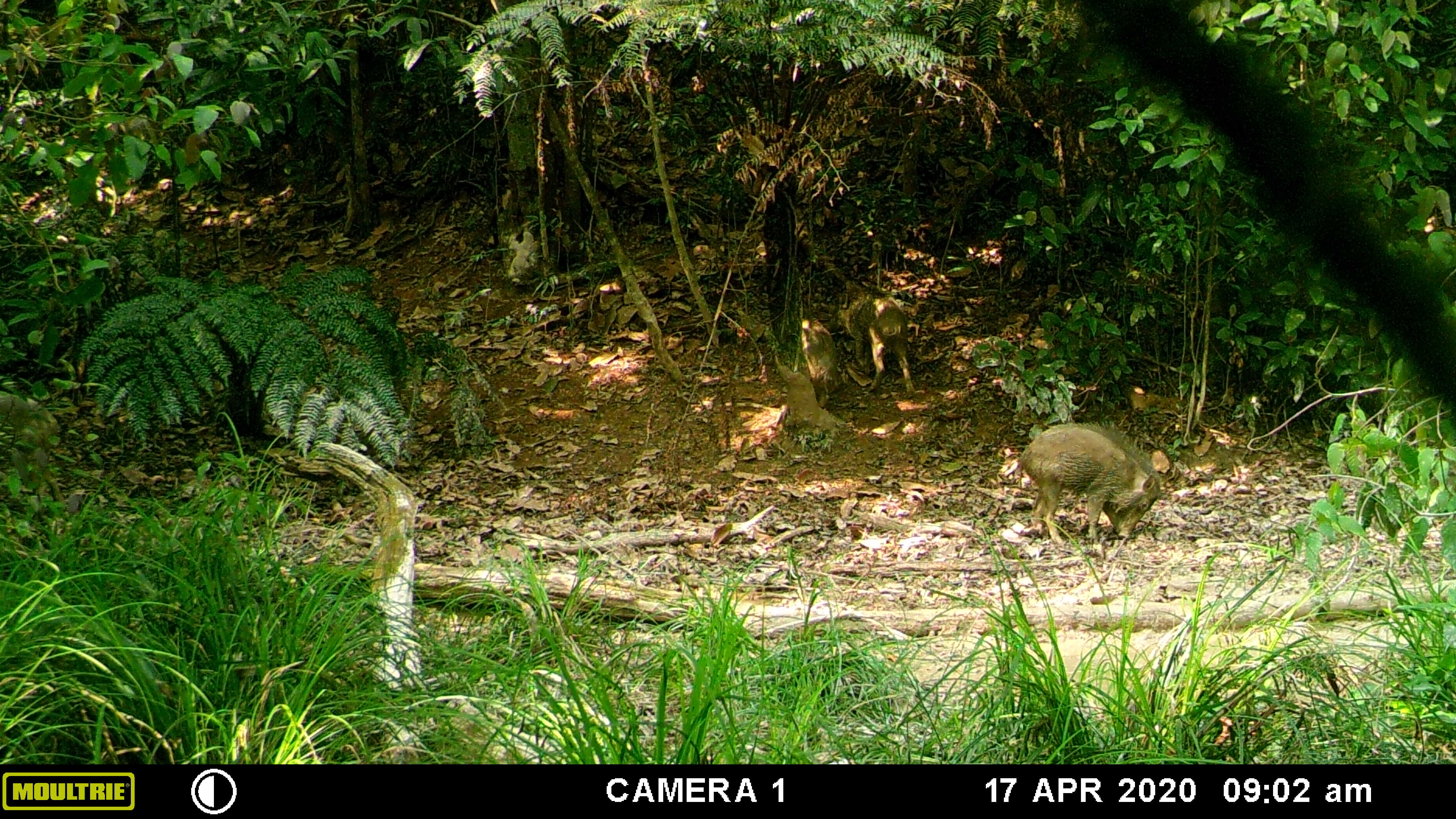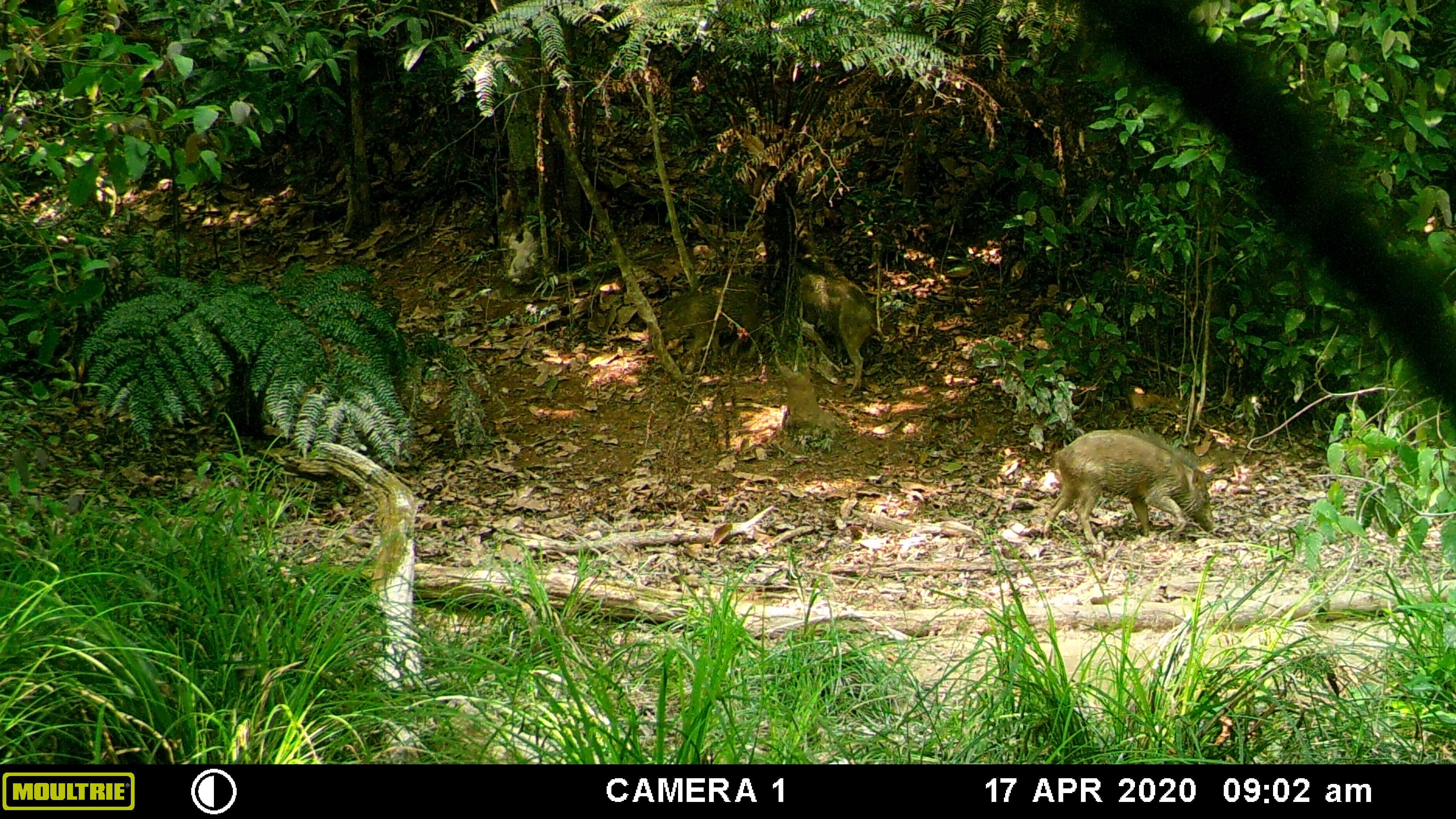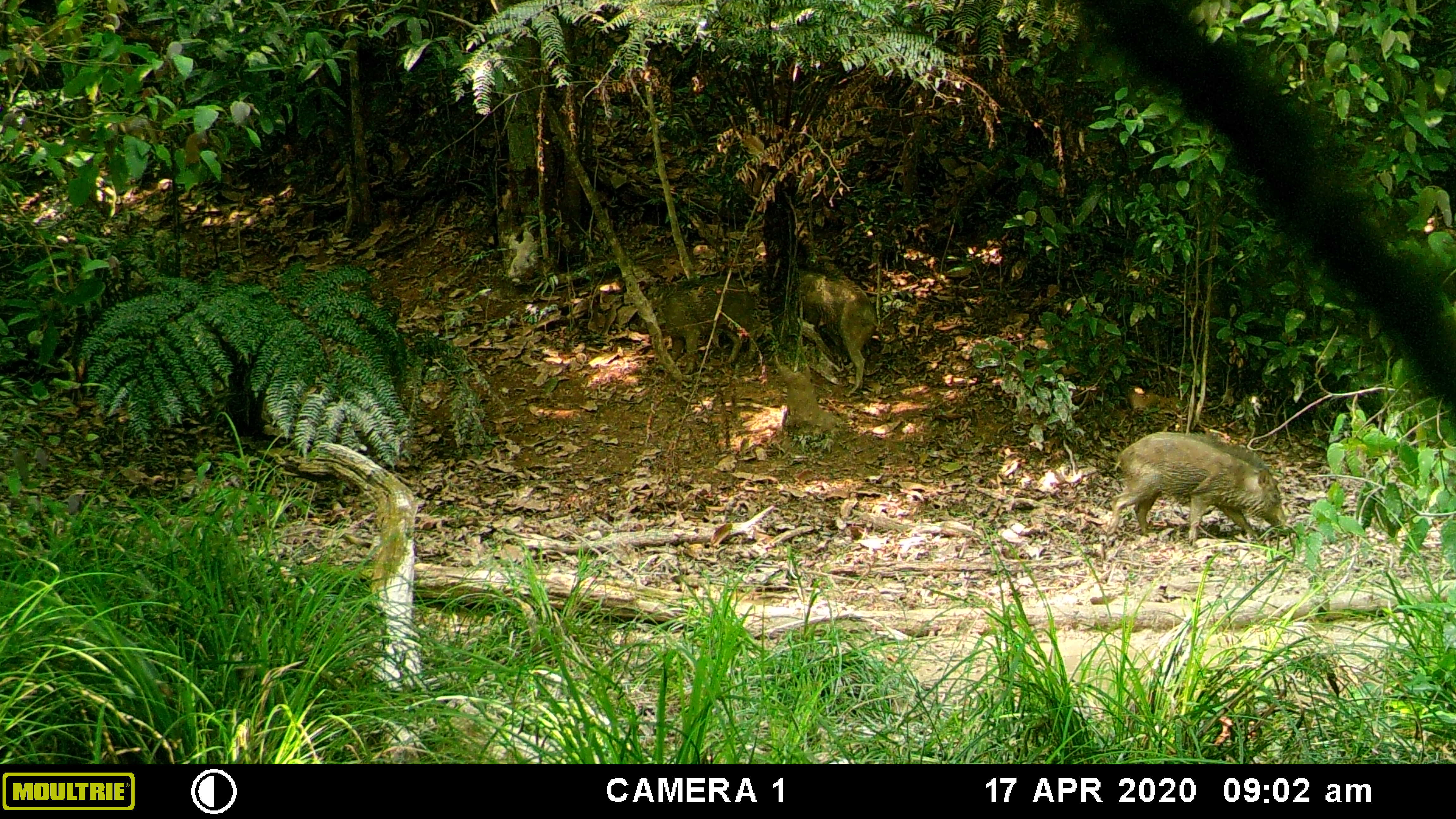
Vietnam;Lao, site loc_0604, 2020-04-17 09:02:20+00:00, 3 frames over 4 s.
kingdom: Animalia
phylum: Chordata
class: Mammalia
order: Artiodactyla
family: Suidae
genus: Sus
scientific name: Sus scrofa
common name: eurasian wild pig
Eurasian wild pig (Sus scrofa). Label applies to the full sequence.